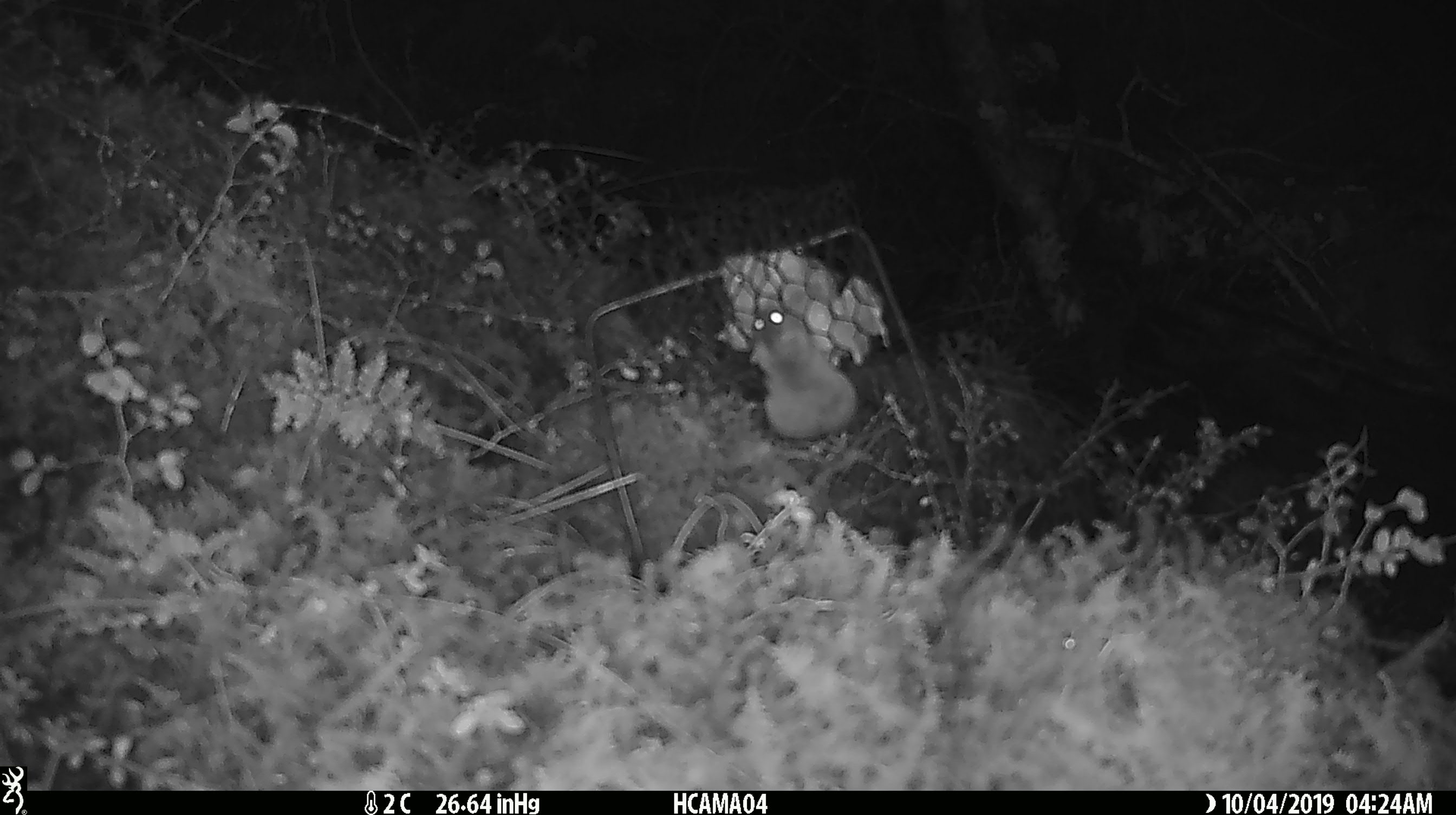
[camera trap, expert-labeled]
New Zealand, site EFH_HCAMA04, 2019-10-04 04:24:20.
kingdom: Animalia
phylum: Chordata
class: Mammalia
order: Rodentia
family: Muridae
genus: Mus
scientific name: Mus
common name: mouse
Mouse (Mus).